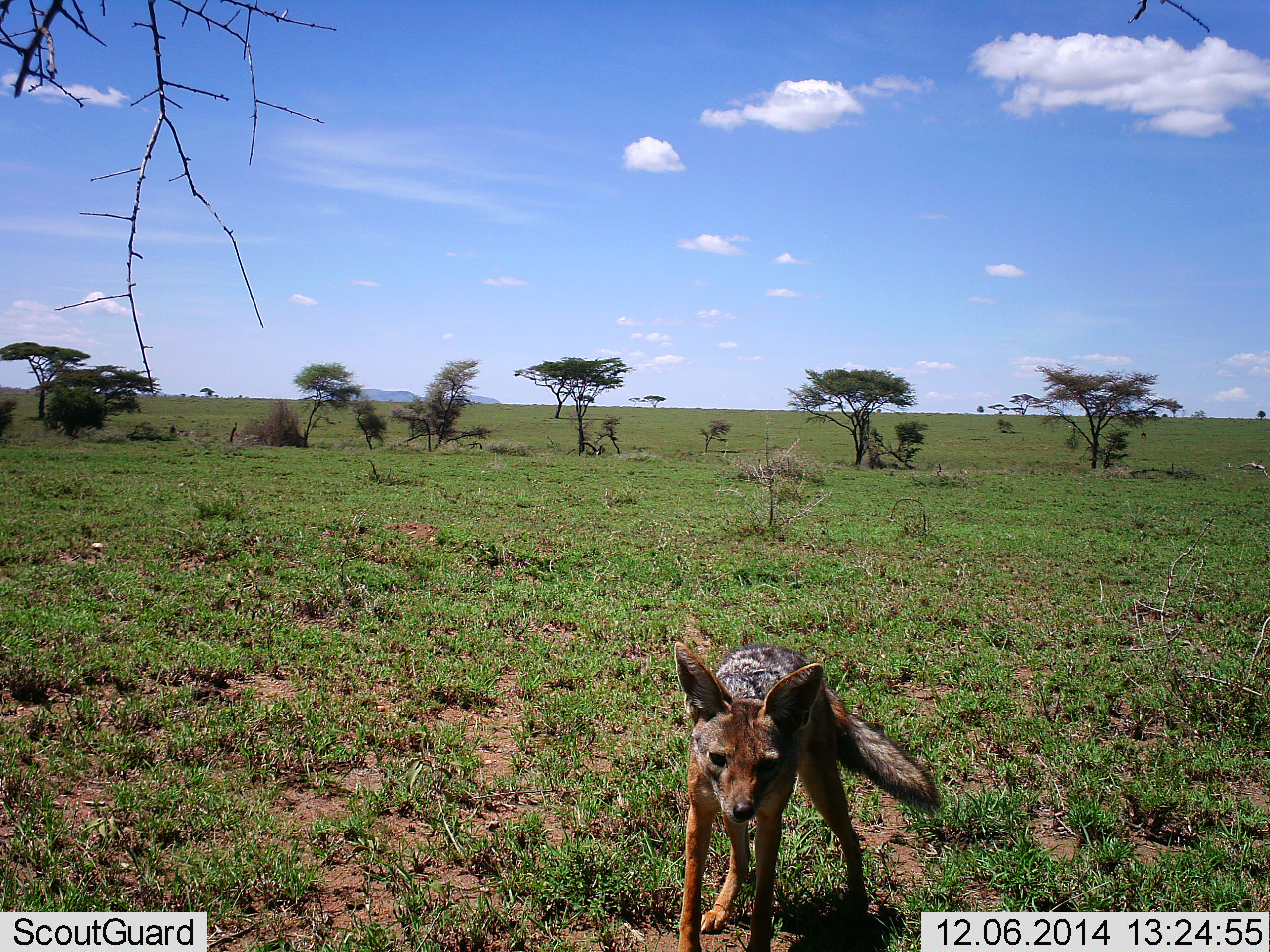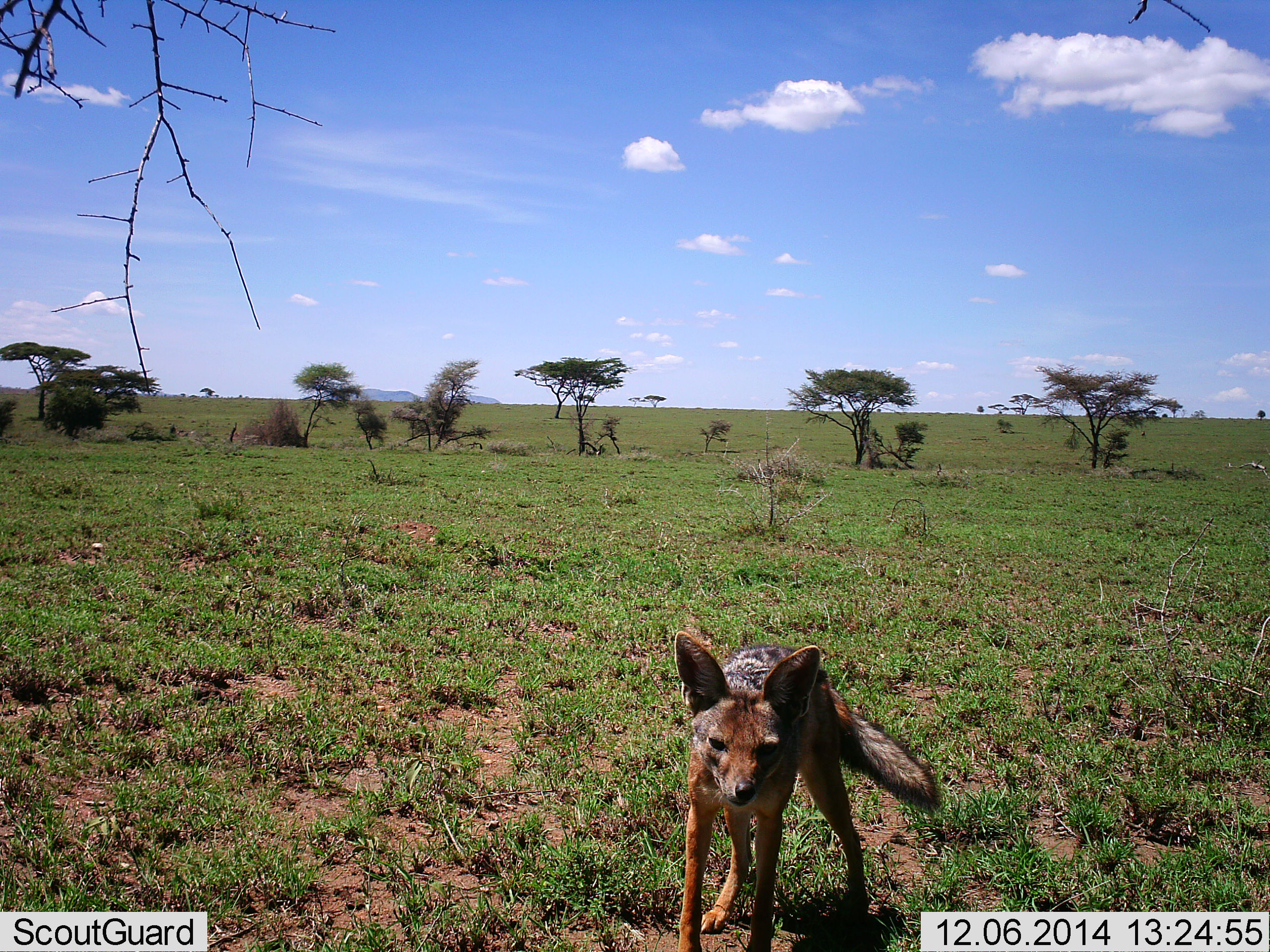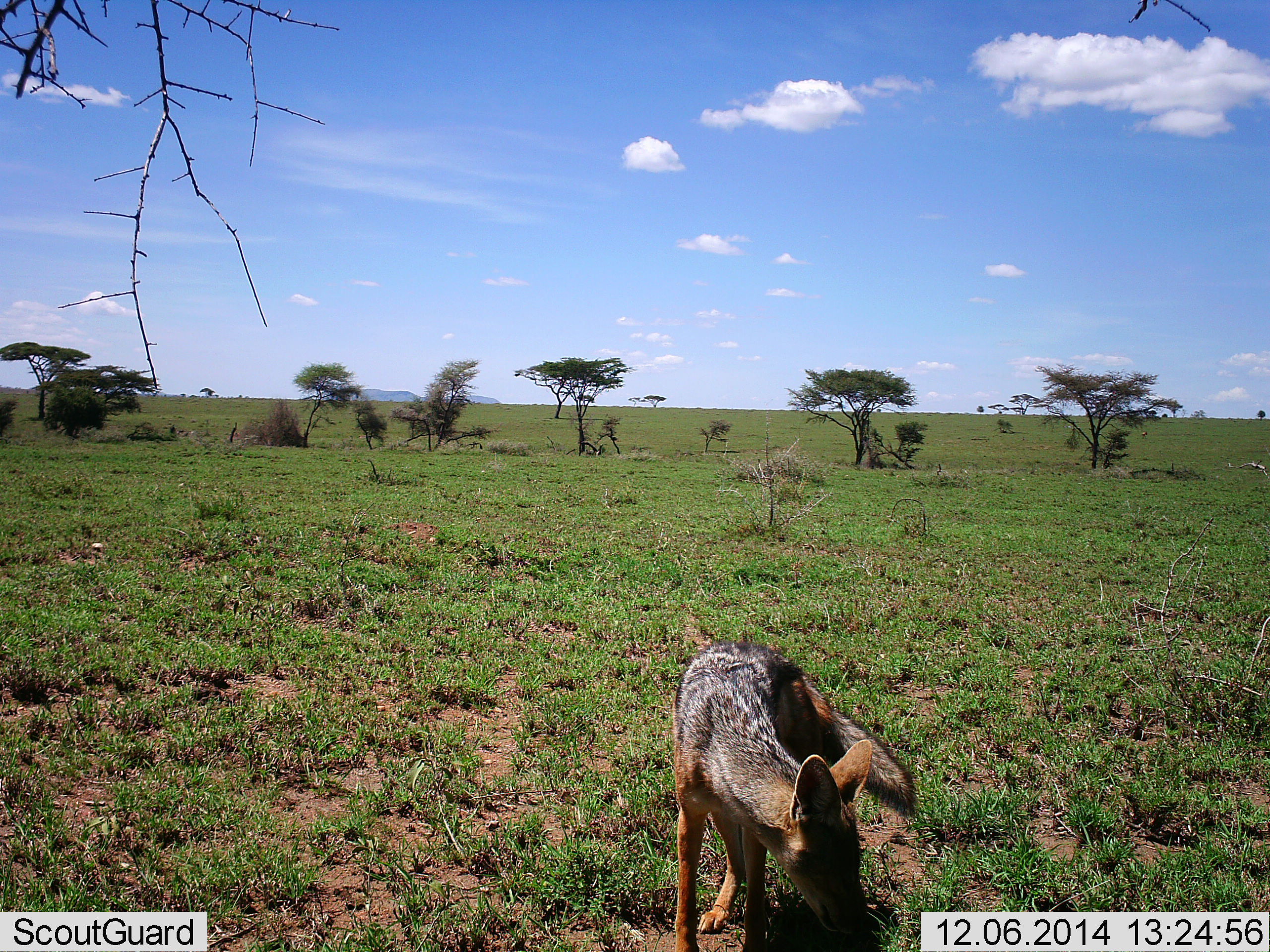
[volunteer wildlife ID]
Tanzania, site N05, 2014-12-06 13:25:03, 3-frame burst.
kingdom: Animalia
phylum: Chordata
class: Mammalia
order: Carnivora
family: Canidae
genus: Lupulella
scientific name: Lupulella mesomelas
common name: black-backed jackal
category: jackal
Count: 1.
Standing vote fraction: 60%.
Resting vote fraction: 0%.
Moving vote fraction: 30%.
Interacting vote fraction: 10%.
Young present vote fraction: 0%.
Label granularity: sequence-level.